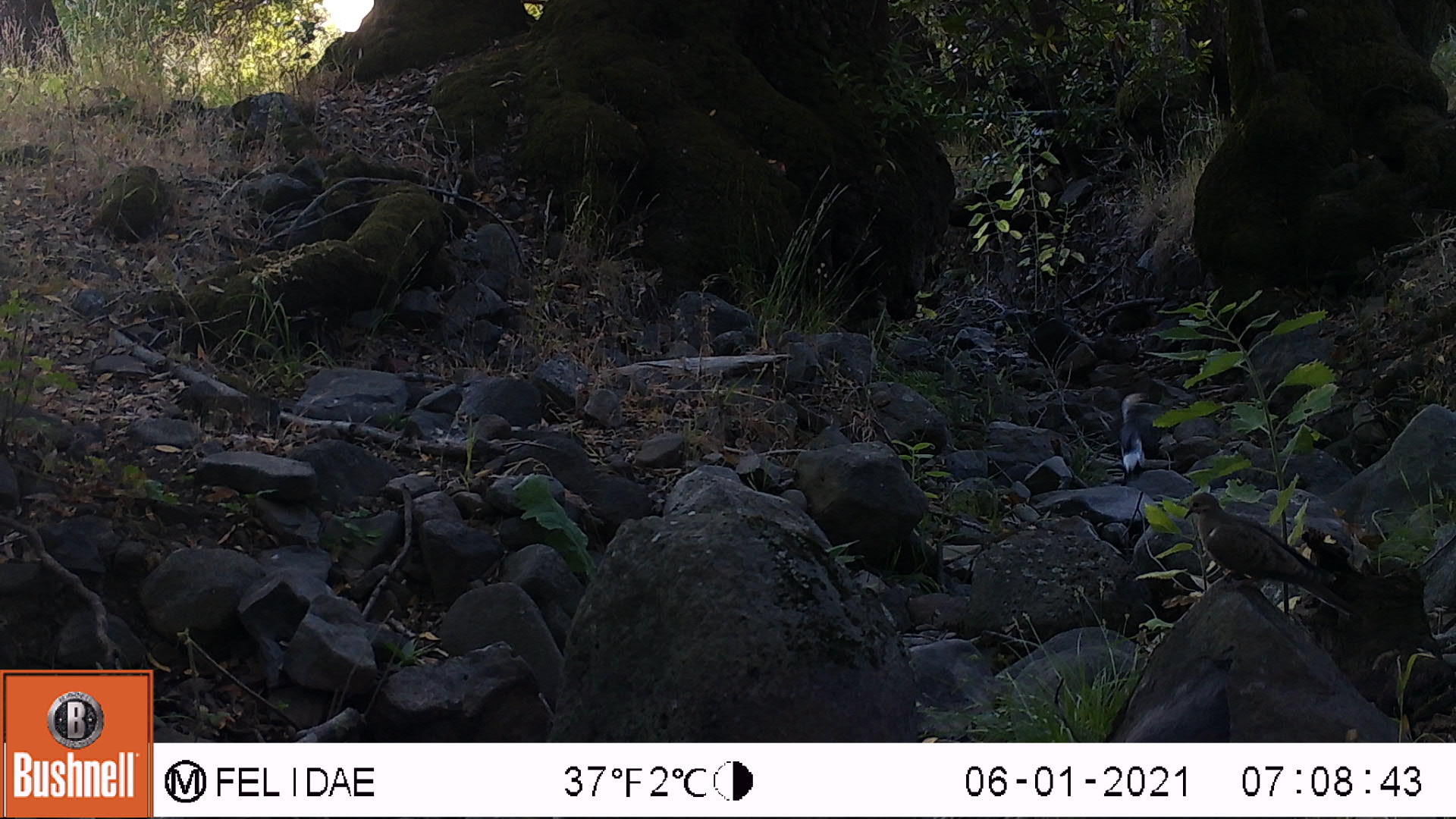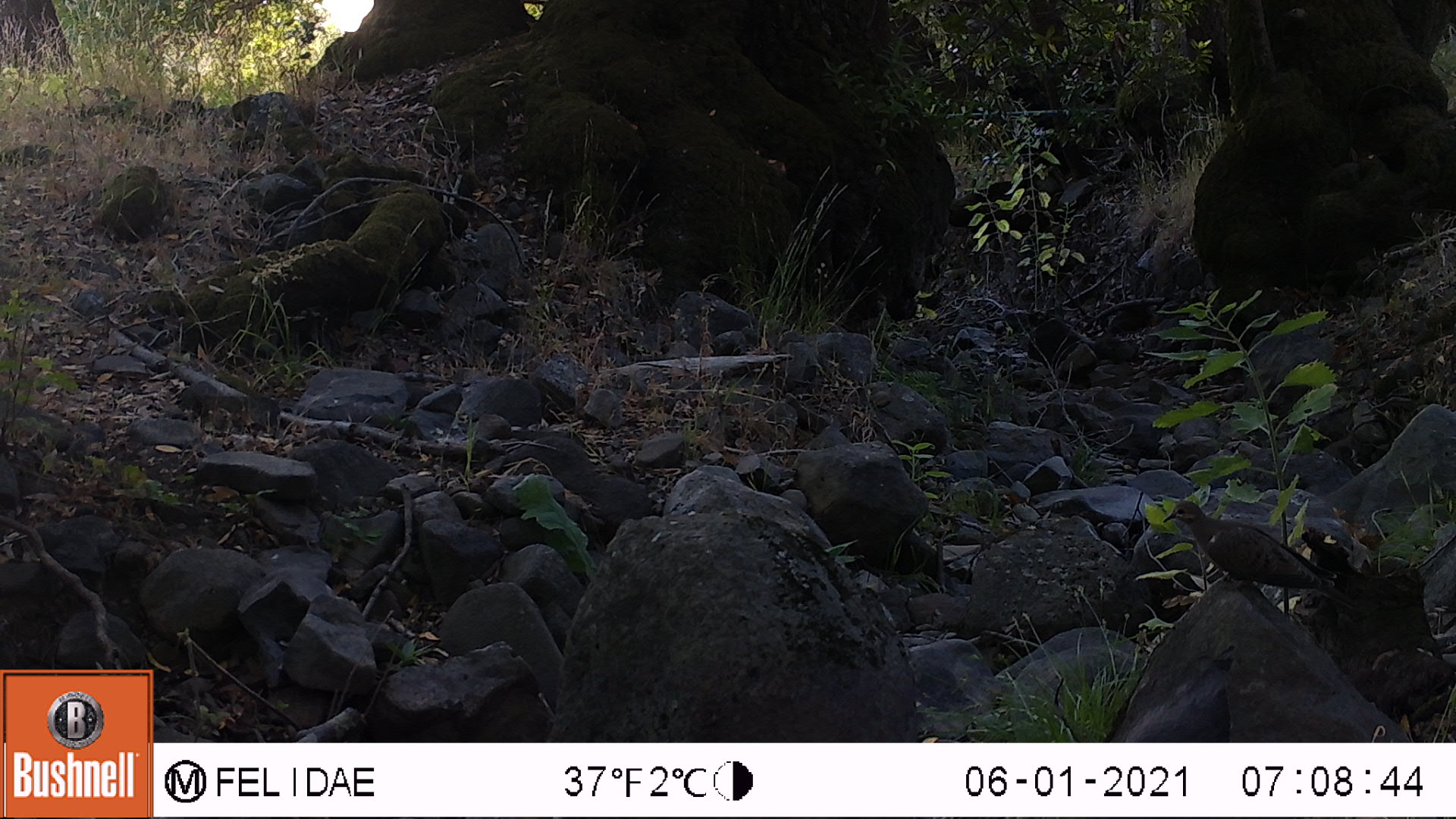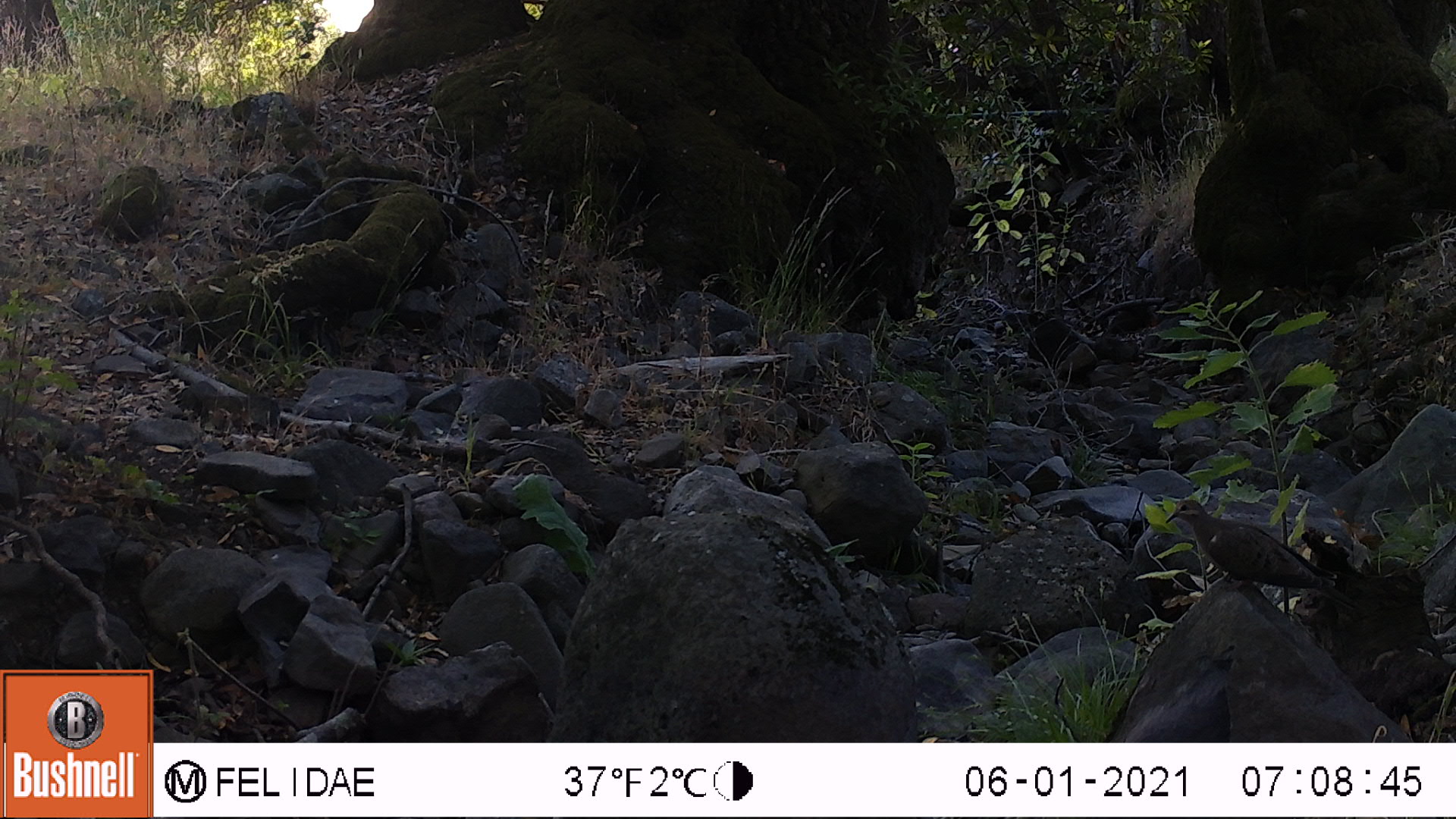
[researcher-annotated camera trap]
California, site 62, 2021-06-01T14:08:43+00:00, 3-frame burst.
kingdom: Animalia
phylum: Chordata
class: Aves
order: Columbiformes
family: Columbidae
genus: Zenaida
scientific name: Zenaida macroura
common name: mourning dove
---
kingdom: Animalia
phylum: Chordata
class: Aves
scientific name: Aves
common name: bird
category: unknown bird